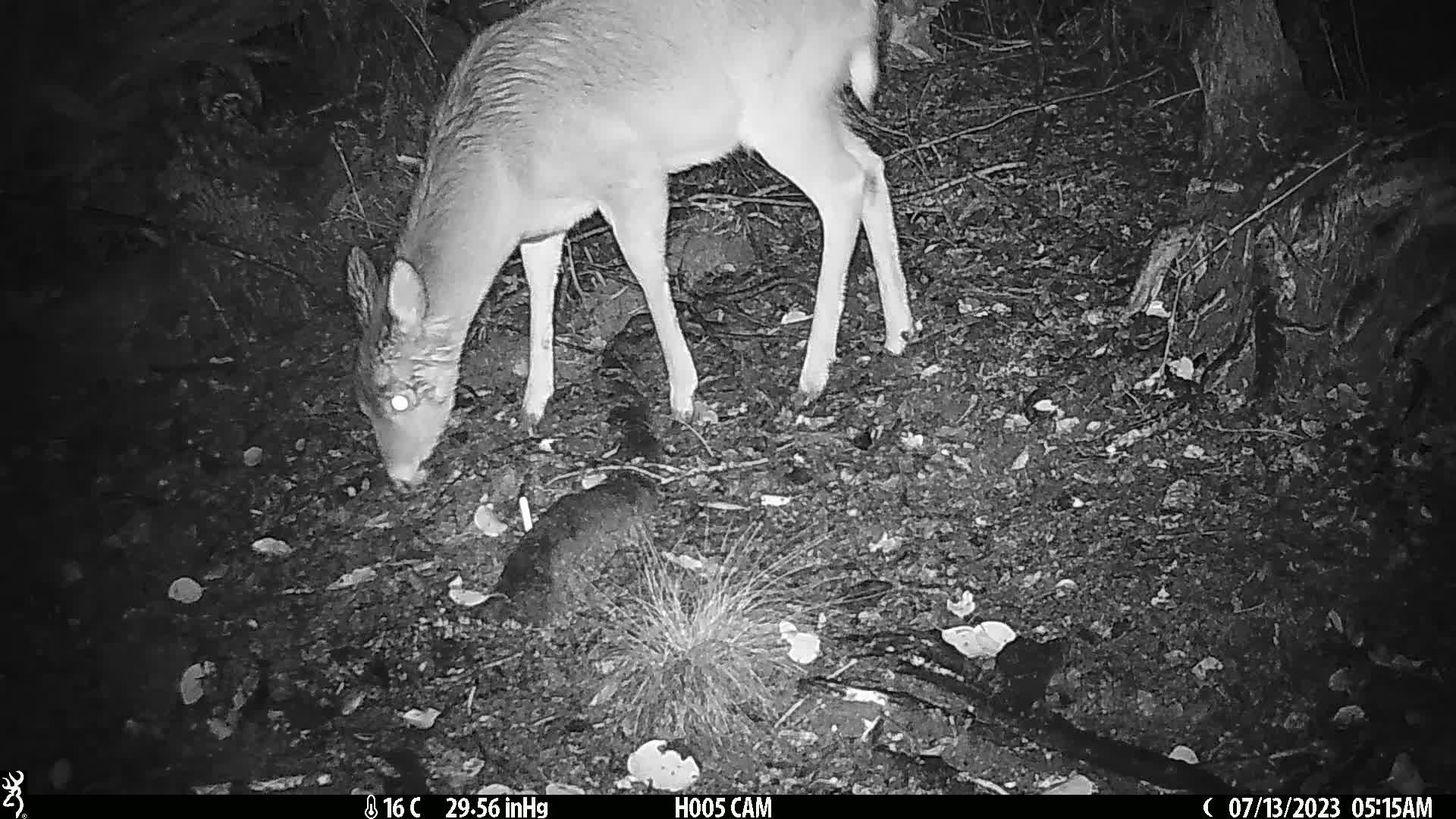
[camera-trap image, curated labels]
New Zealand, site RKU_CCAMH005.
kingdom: Animalia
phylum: Chordata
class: Mammalia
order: Artiodactyla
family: Cervidae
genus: Odocoileus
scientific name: Odocoileus virginianus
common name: white-tailed deer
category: white tailed deer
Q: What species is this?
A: White tailed deer (white-tailed deer) (Odocoileus virginianus).